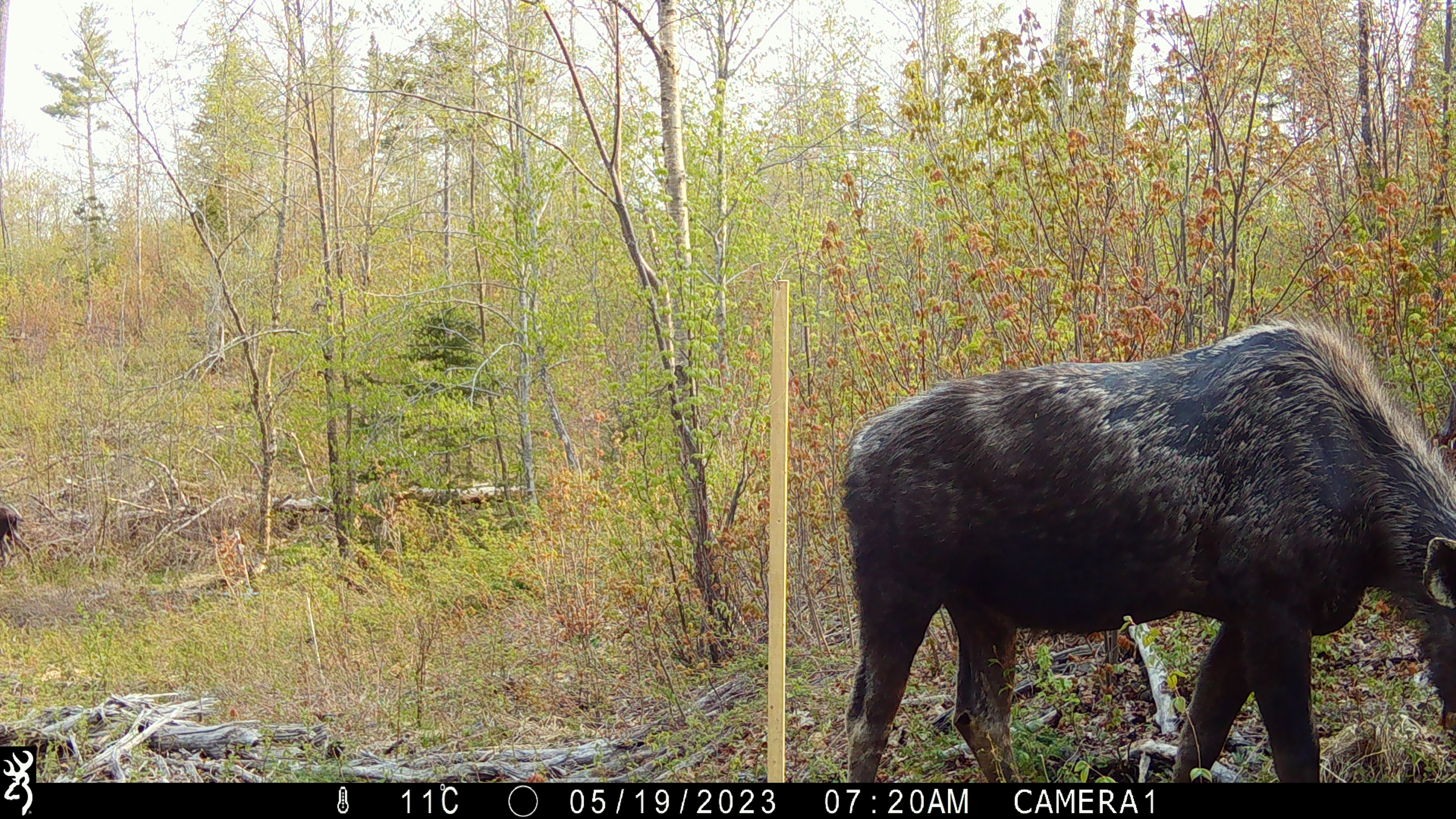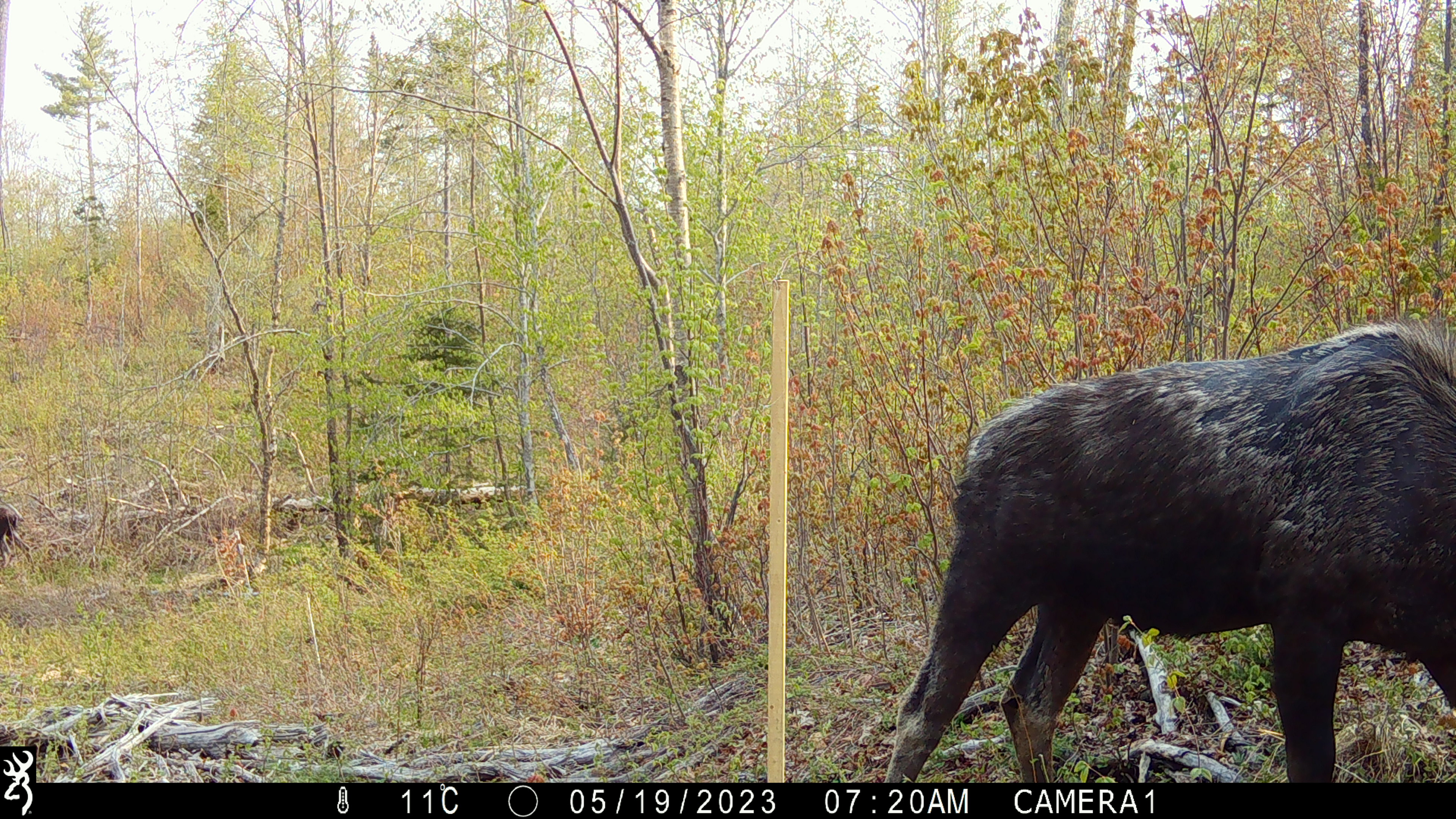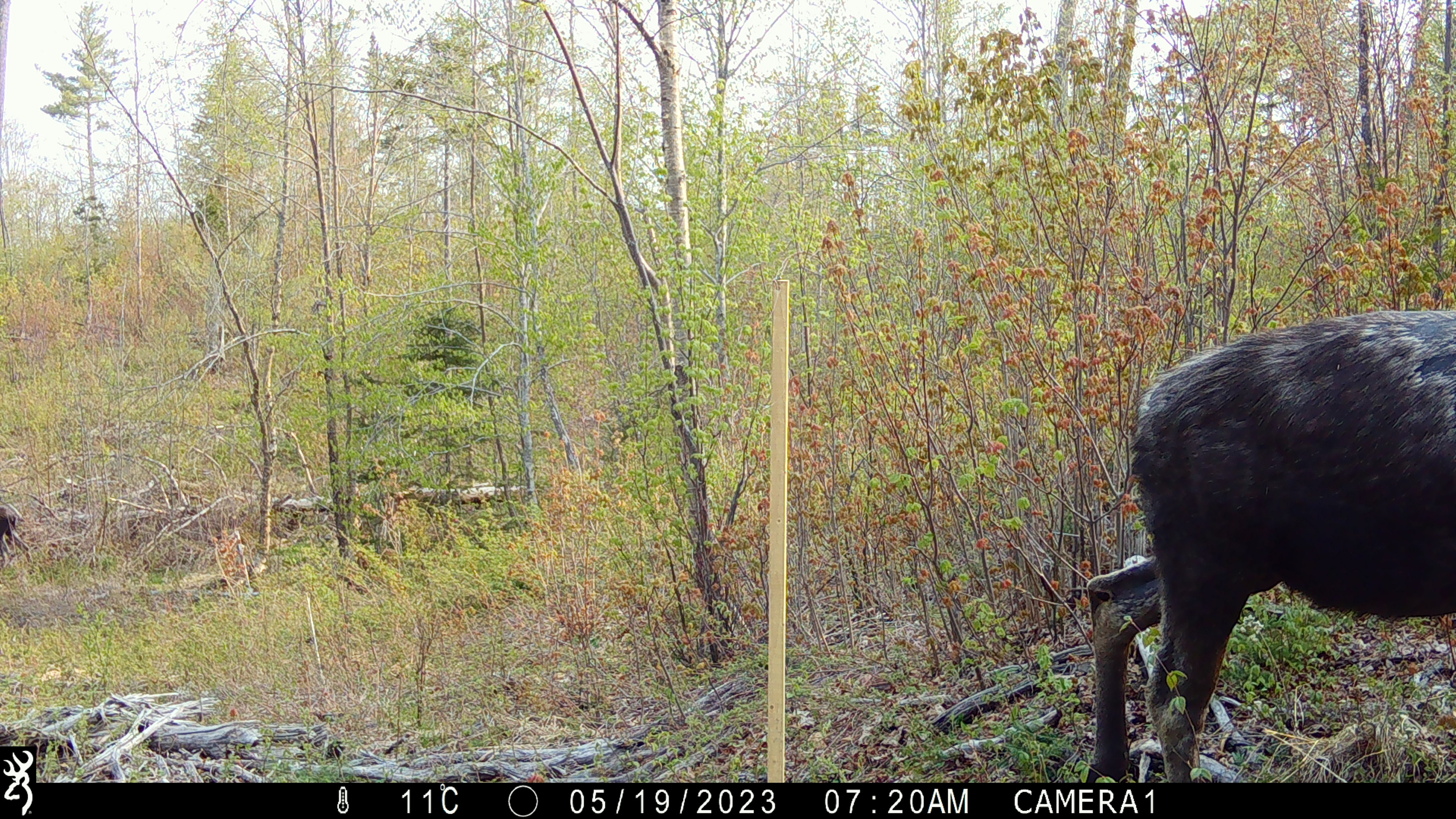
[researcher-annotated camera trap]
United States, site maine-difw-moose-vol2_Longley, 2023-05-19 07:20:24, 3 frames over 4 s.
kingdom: Animalia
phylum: Chordata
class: Mammalia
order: Artiodactyla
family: Cervidae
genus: Alces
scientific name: Alces alces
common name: moose